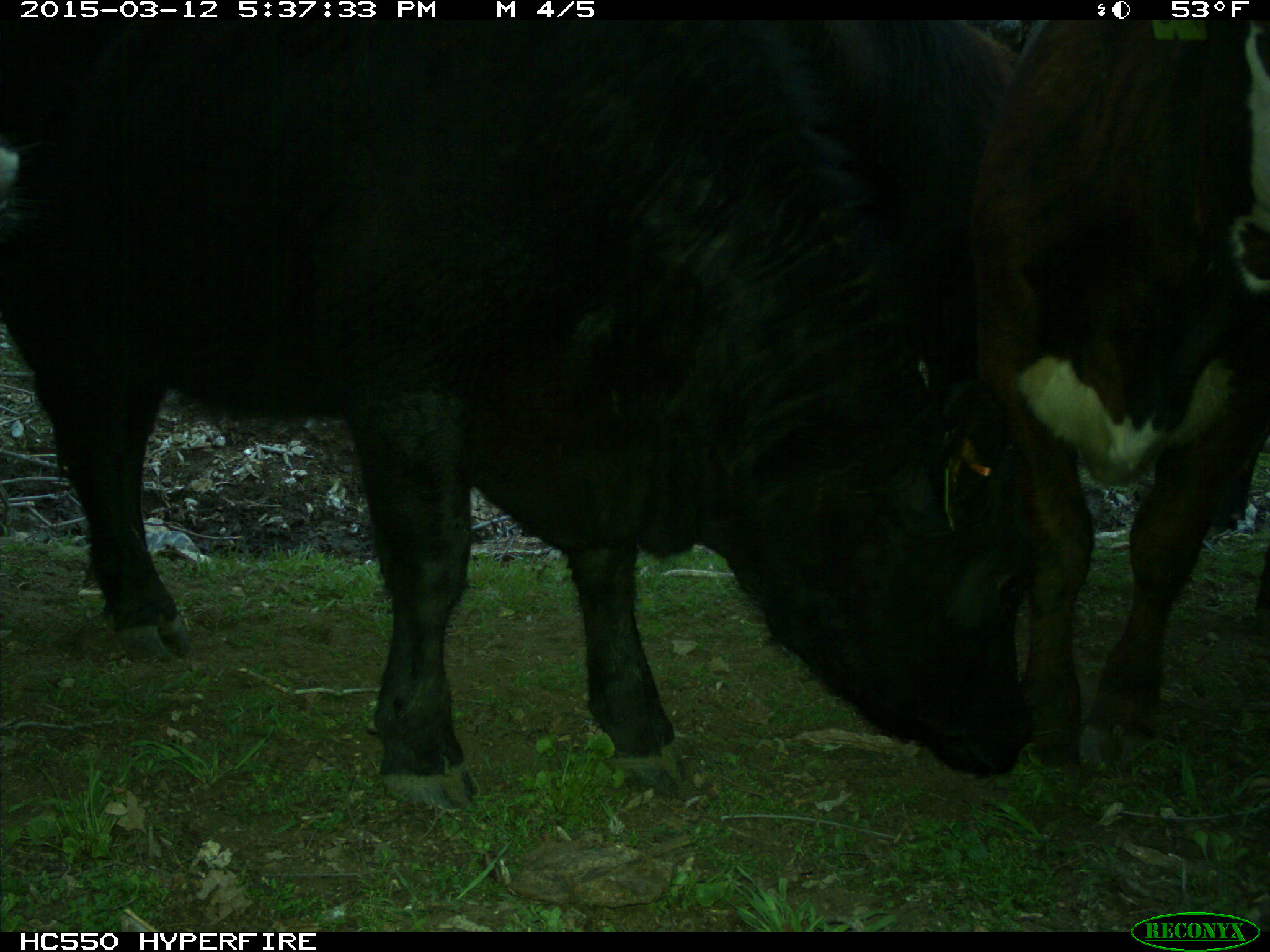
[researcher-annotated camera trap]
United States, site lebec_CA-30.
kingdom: Animalia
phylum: Chordata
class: Mammalia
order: Artiodactyla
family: Bovidae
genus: Bos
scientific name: Bos taurus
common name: domestic cow